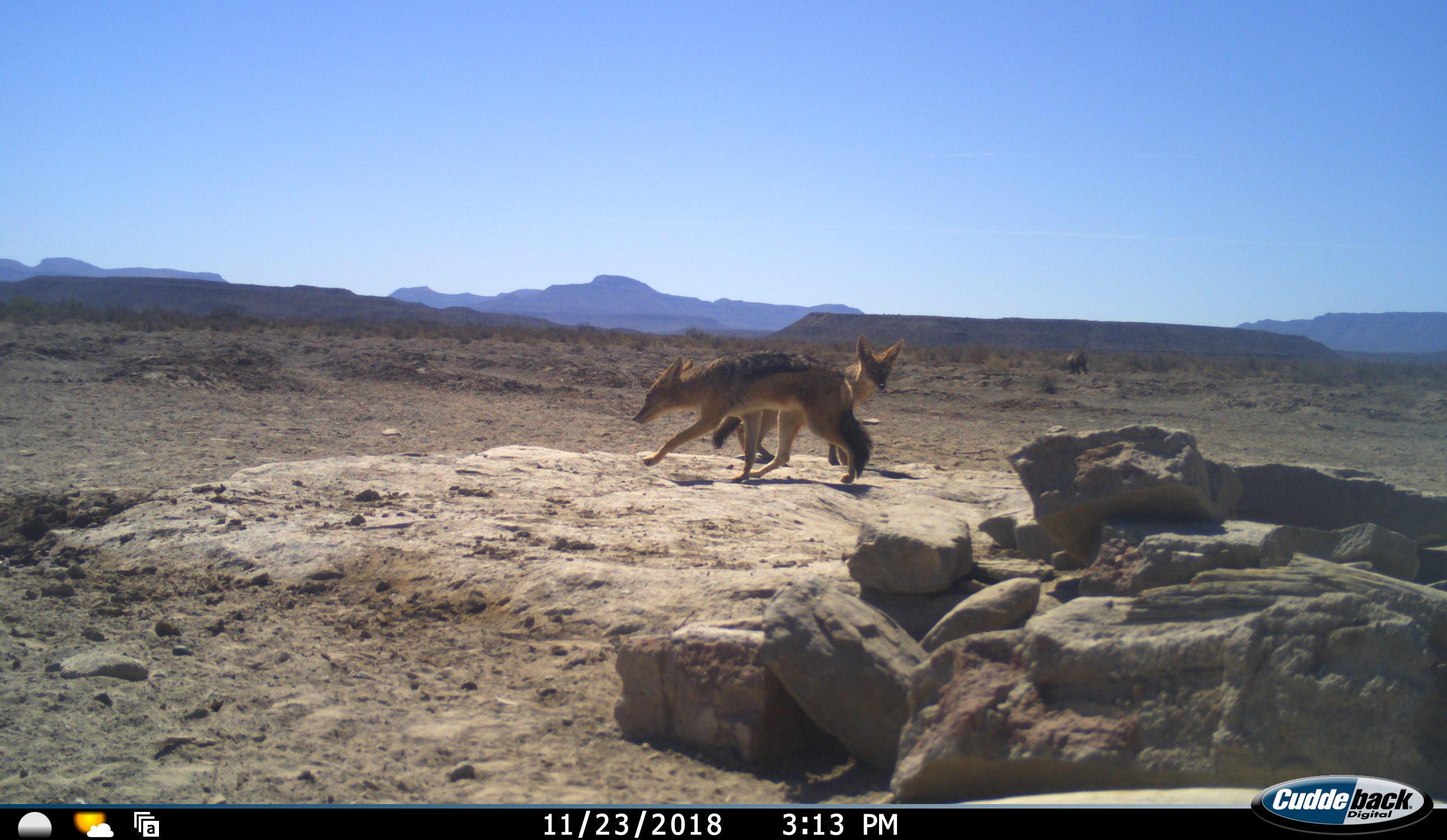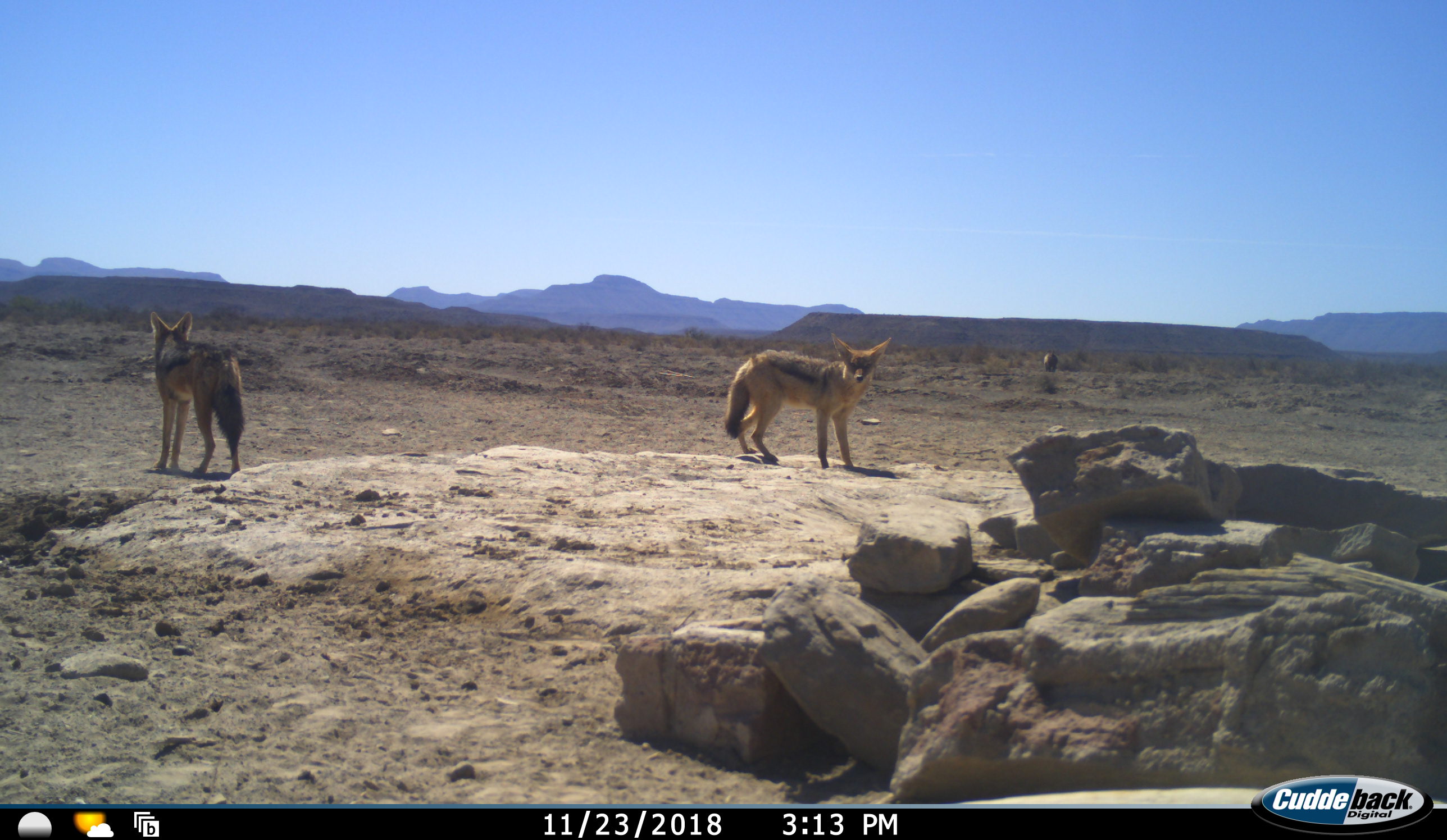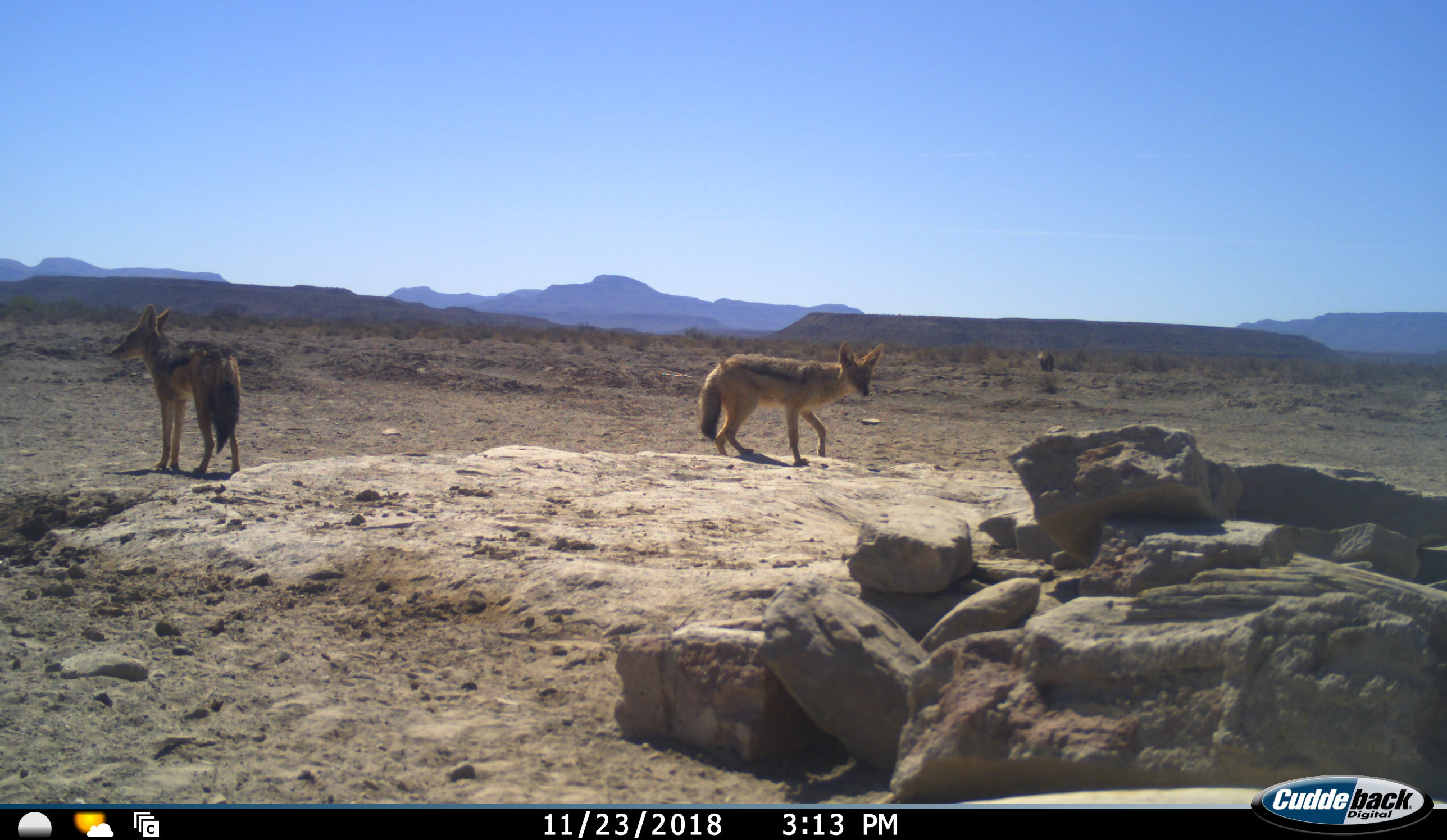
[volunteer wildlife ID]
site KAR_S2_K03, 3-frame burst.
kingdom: Animalia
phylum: Chordata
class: Mammalia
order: Carnivora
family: Canidae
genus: Lupulella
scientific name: Lupulella mesomelas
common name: black-backed jackal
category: jackalblackbacked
Jackalblackbacked (black-backed jackal) (Lupulella mesomelas), count 2. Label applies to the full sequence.